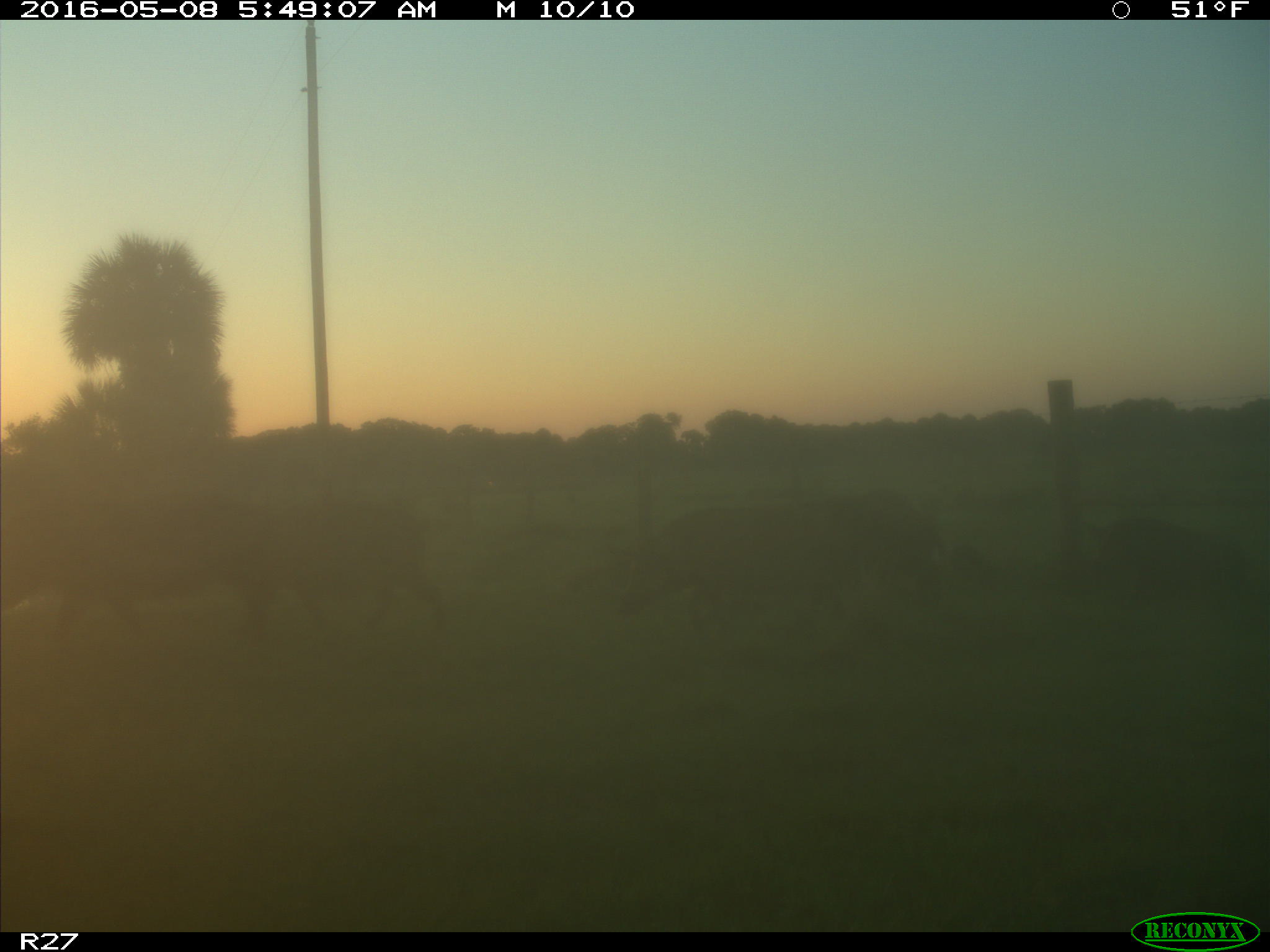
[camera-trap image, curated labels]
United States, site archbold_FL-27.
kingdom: Animalia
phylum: Chordata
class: Mammalia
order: Artiodactyla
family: Suidae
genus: Sus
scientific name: Sus scrofa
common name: wild boar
Sus scrofa (wild boar).